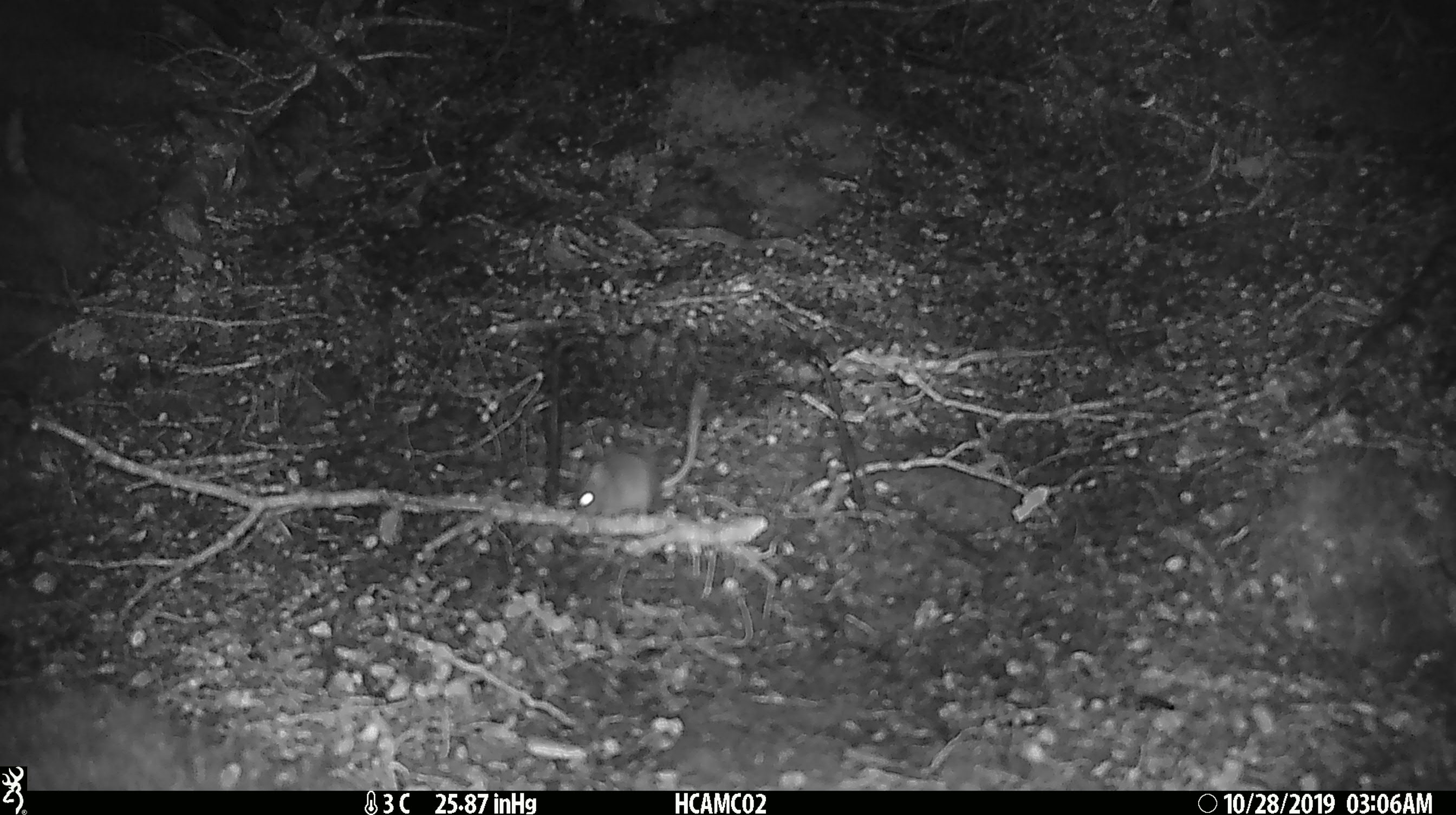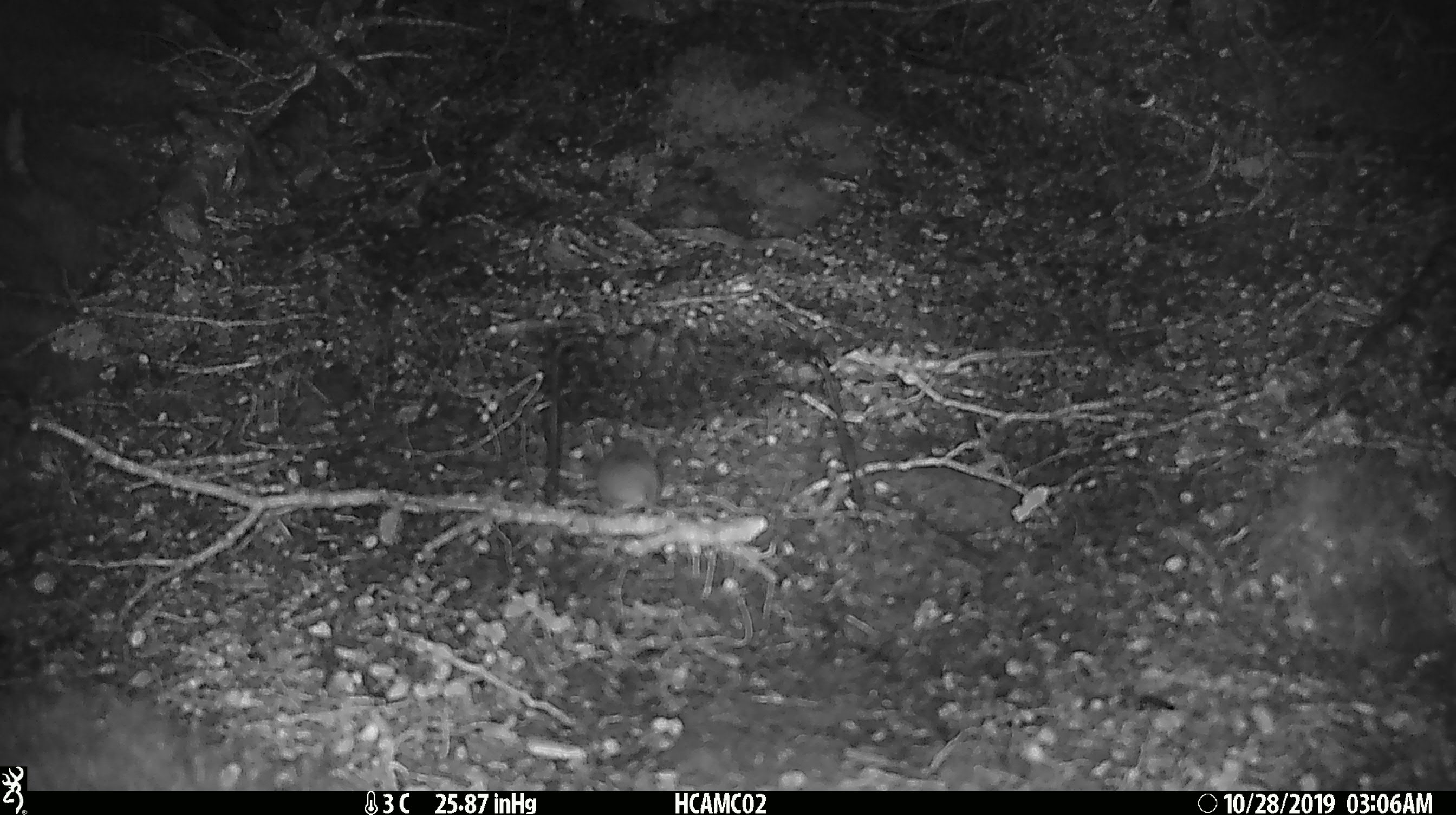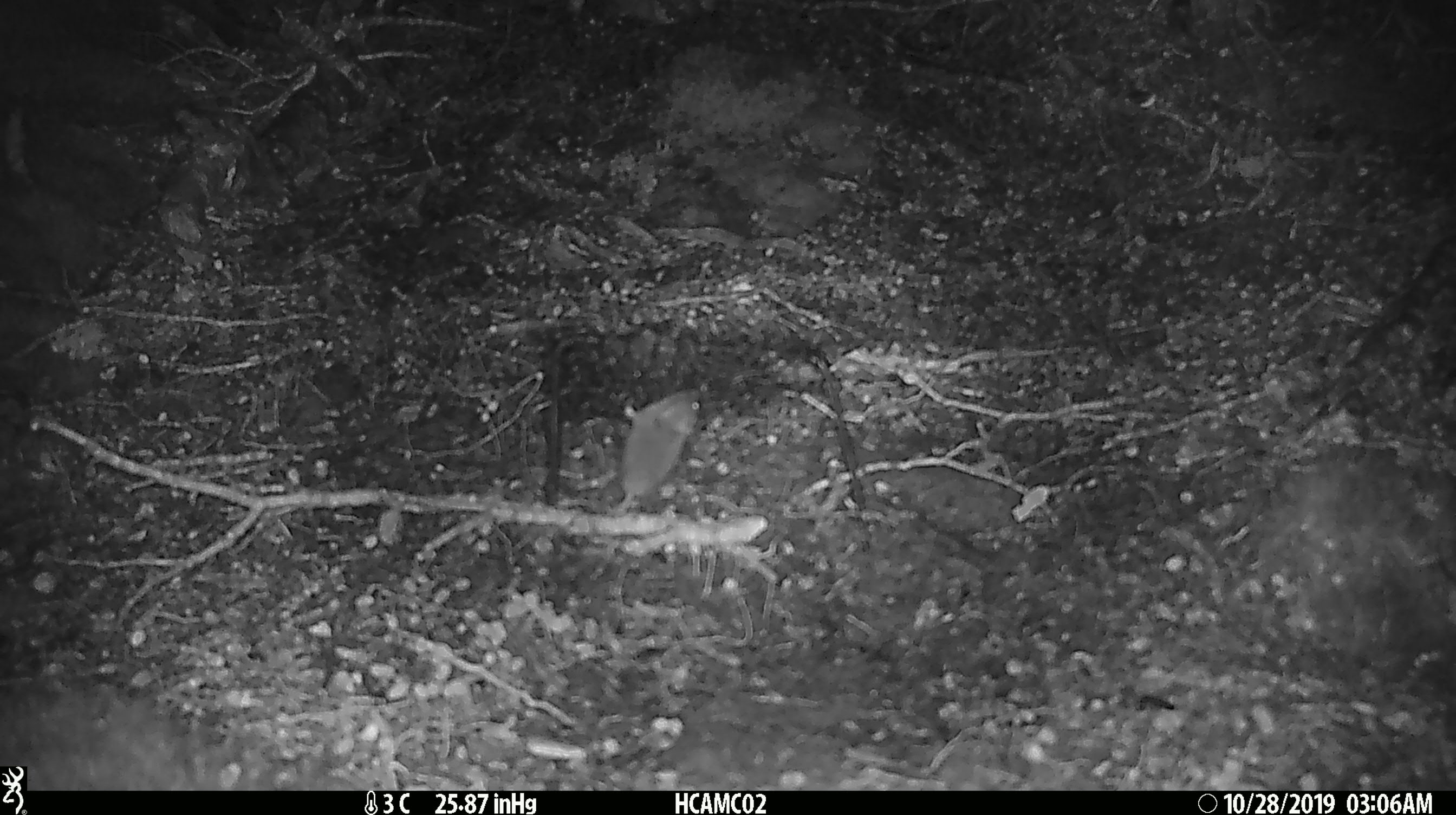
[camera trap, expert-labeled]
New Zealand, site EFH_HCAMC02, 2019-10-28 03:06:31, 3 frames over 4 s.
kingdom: Animalia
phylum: Chordata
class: Mammalia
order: Rodentia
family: Muridae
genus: Mus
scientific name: Mus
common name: mouse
Mouse (Mus).